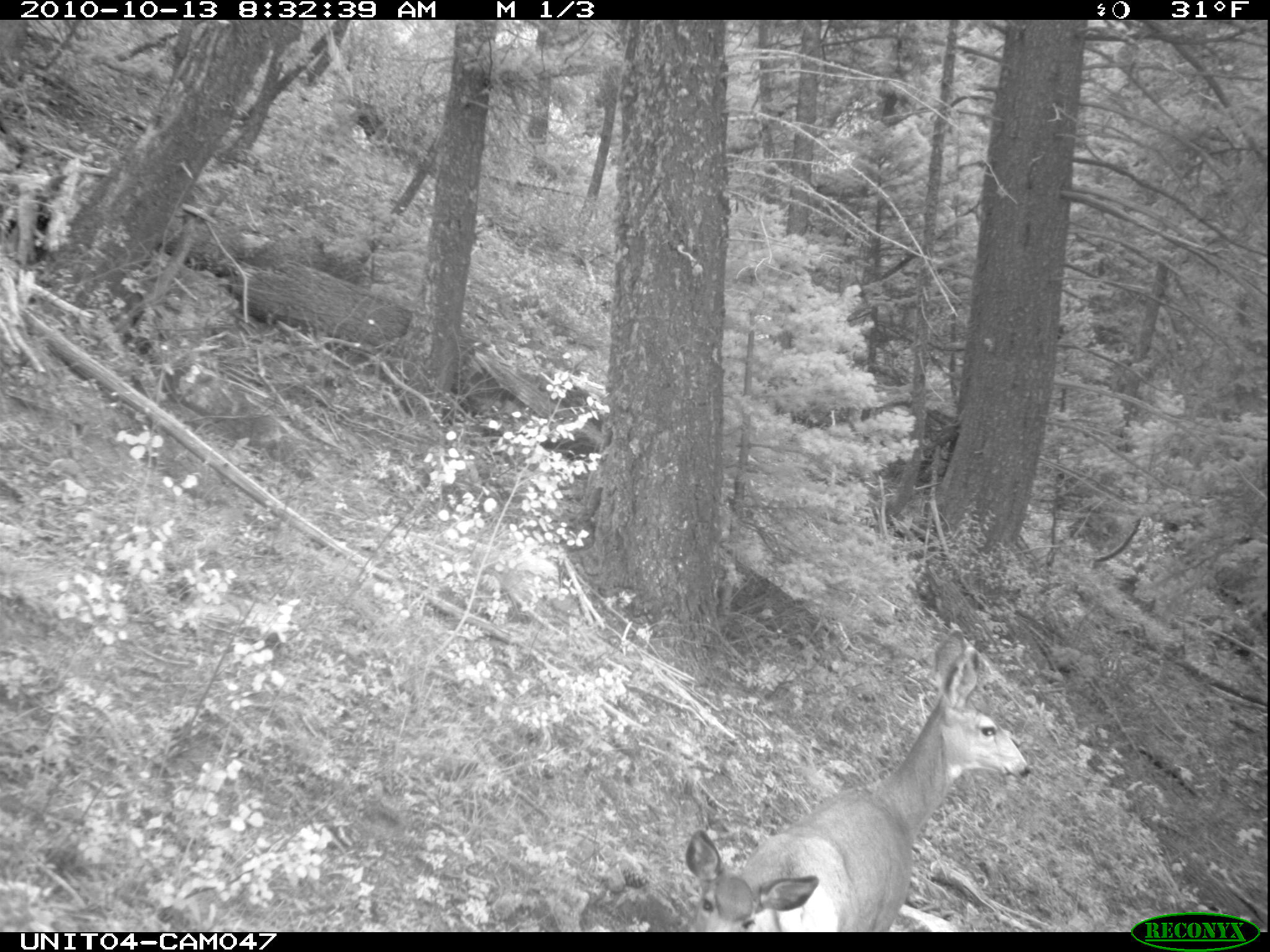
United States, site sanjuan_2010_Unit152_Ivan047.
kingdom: Animalia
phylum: Chordata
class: Mammalia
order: Artiodactyla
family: Cervidae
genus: Odocoileus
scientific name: Odocoileus hemionus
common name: mule deer